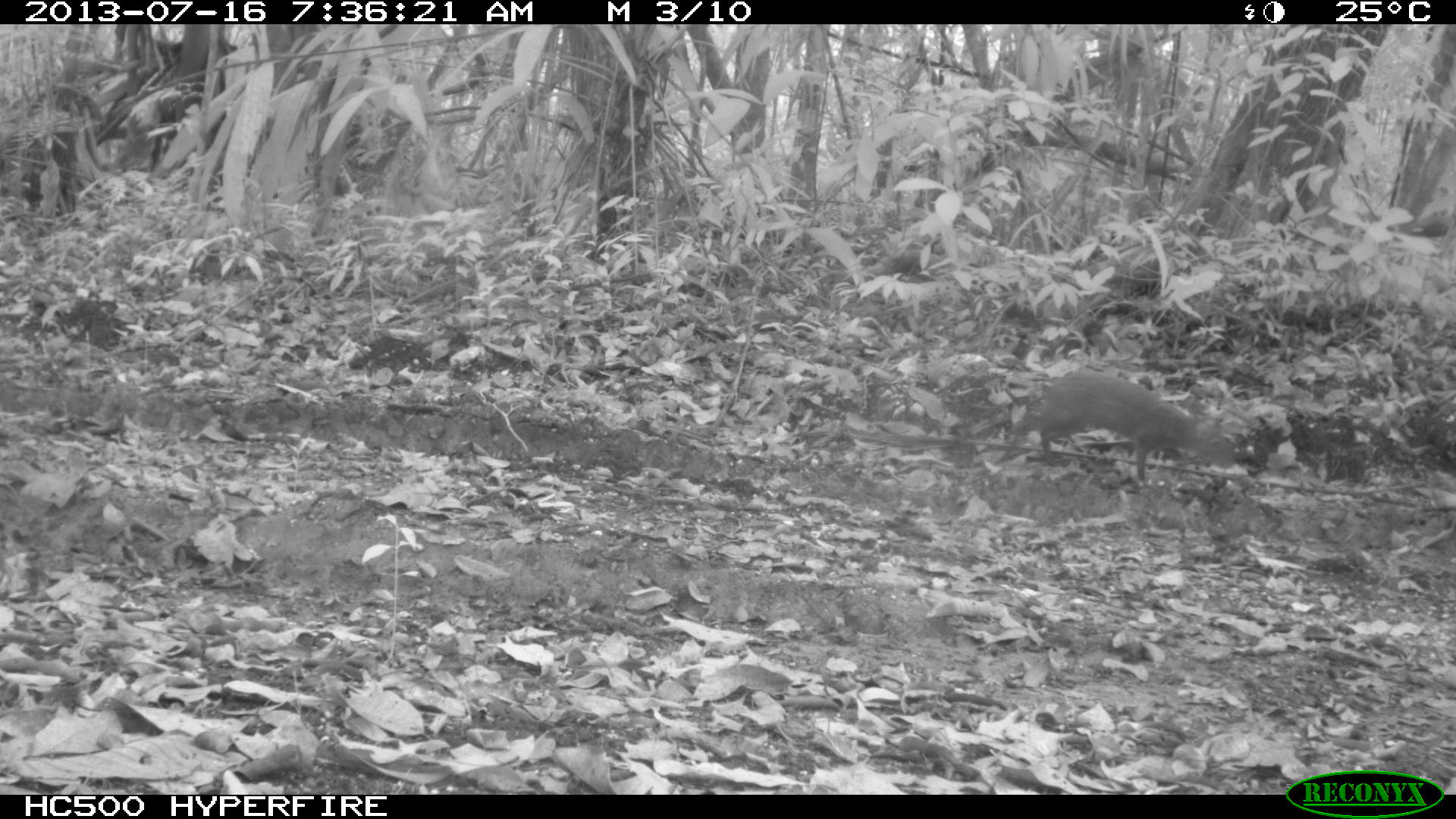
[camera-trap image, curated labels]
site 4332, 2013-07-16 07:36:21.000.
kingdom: Animalia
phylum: Chordata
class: Mammalia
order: Rodentia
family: Dasyproctidae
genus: Dasyprocta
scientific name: Dasyprocta punctata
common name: central american agouti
Dasyprocta punctata (central american agouti), count 1.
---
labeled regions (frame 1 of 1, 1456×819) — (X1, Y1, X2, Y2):
dasyprocta punctata: (1018, 369, 1239, 483)